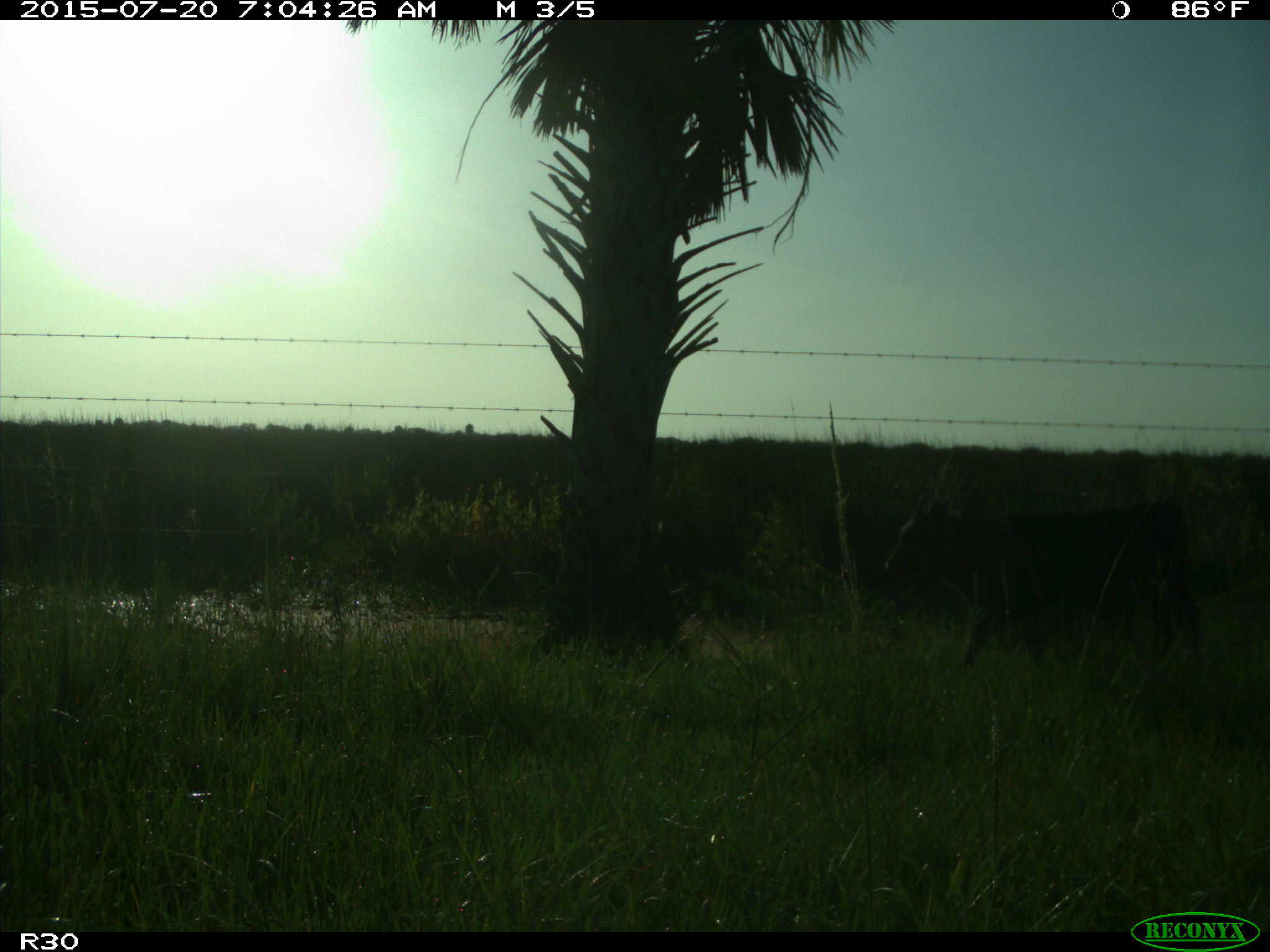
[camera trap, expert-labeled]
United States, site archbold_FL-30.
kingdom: Animalia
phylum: Chordata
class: Mammalia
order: Artiodactyla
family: Bovidae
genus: Bos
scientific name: Bos taurus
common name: domestic cow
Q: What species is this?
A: Bos taurus (domestic cow).